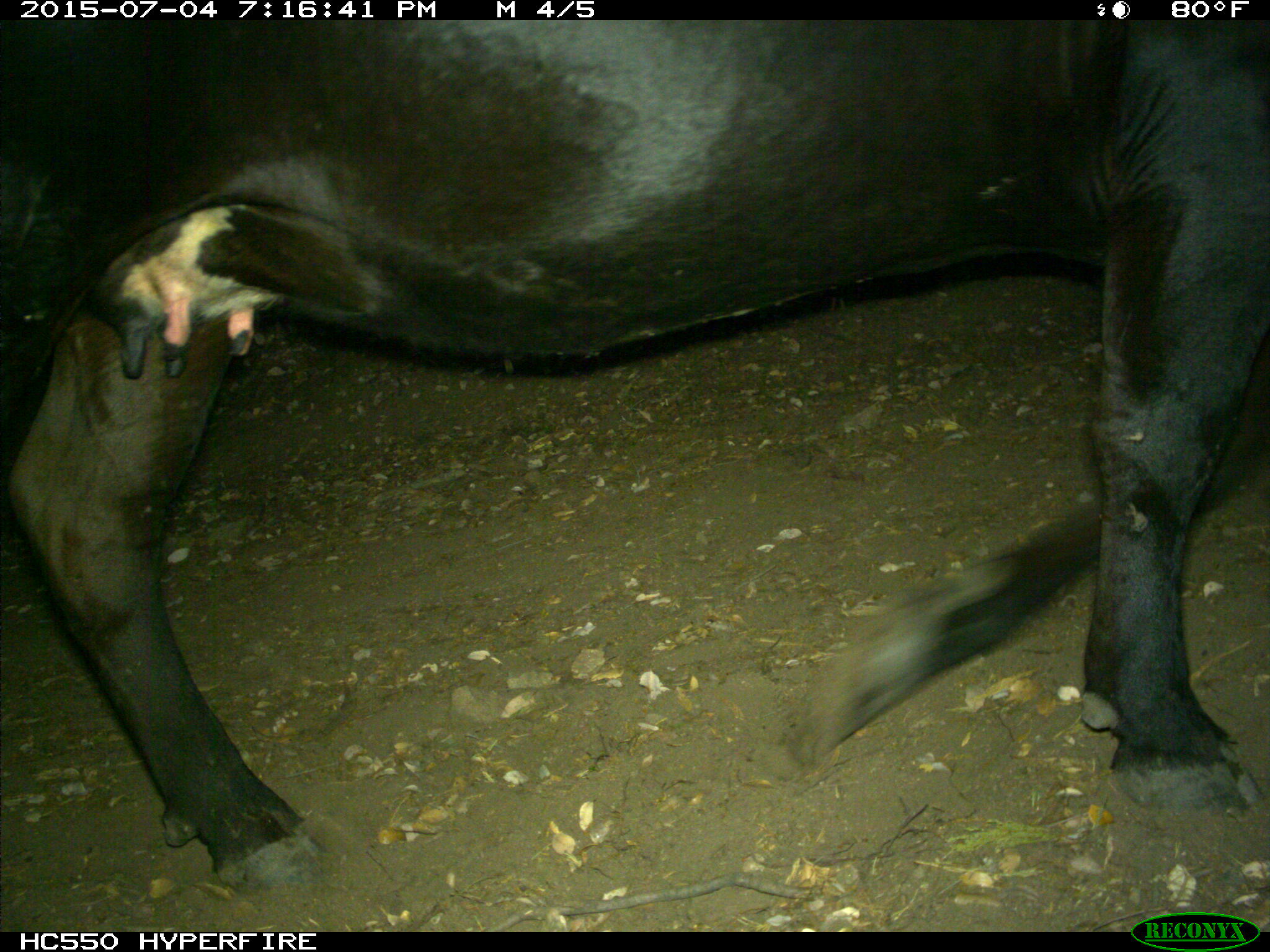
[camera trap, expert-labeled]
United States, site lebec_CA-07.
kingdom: Animalia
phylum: Chordata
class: Mammalia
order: Artiodactyla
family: Bovidae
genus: Bos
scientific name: Bos taurus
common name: domestic cow